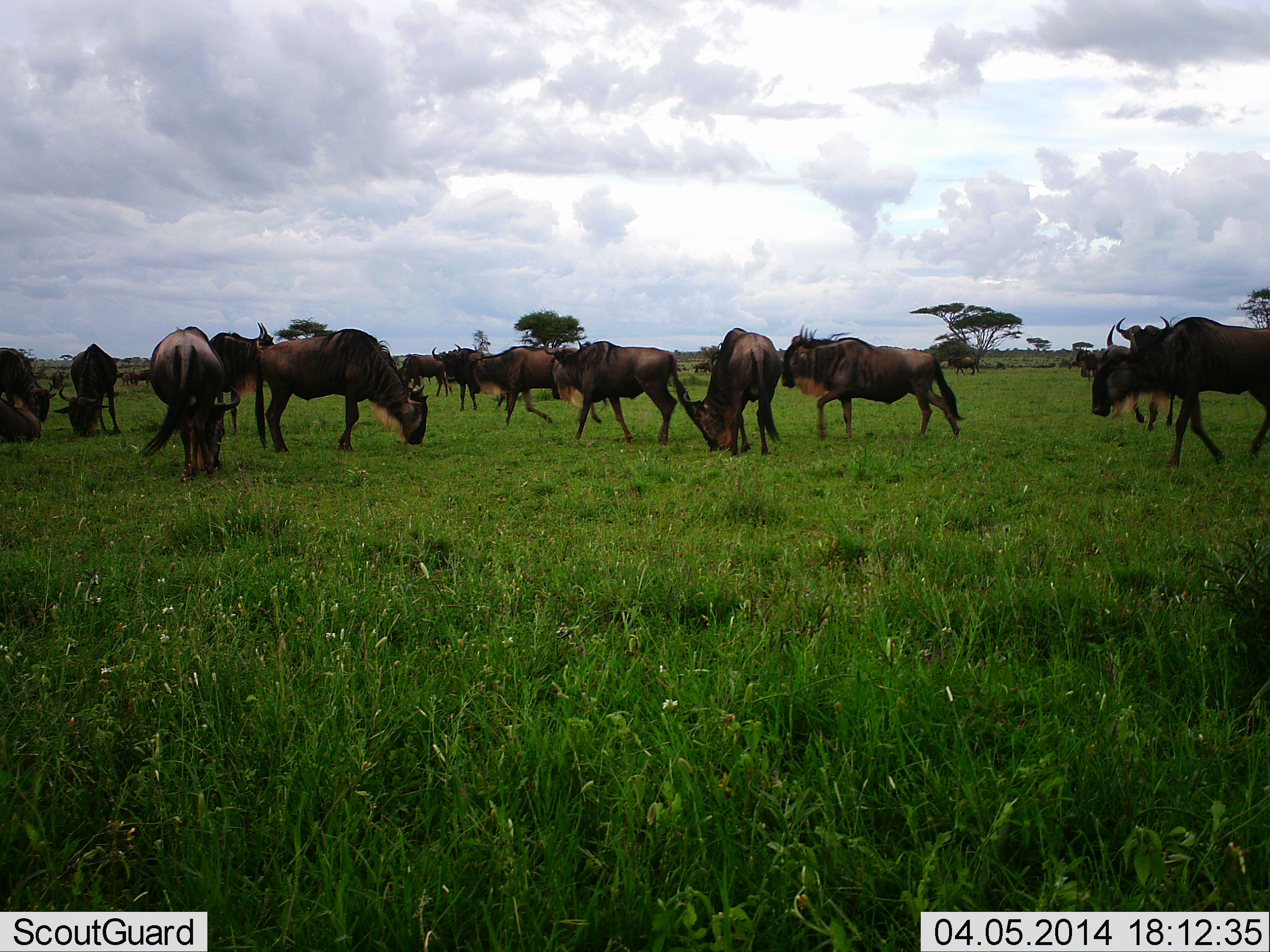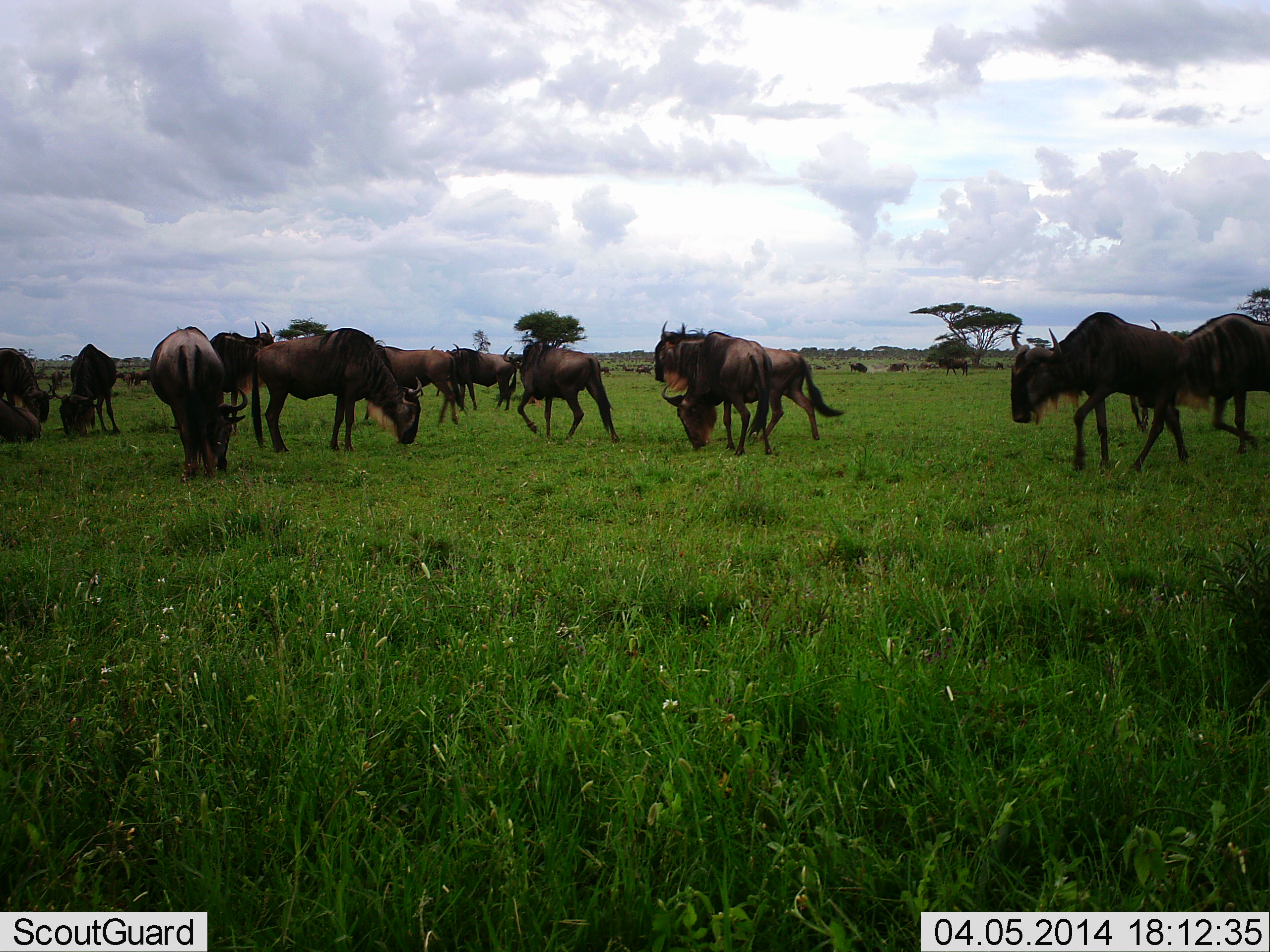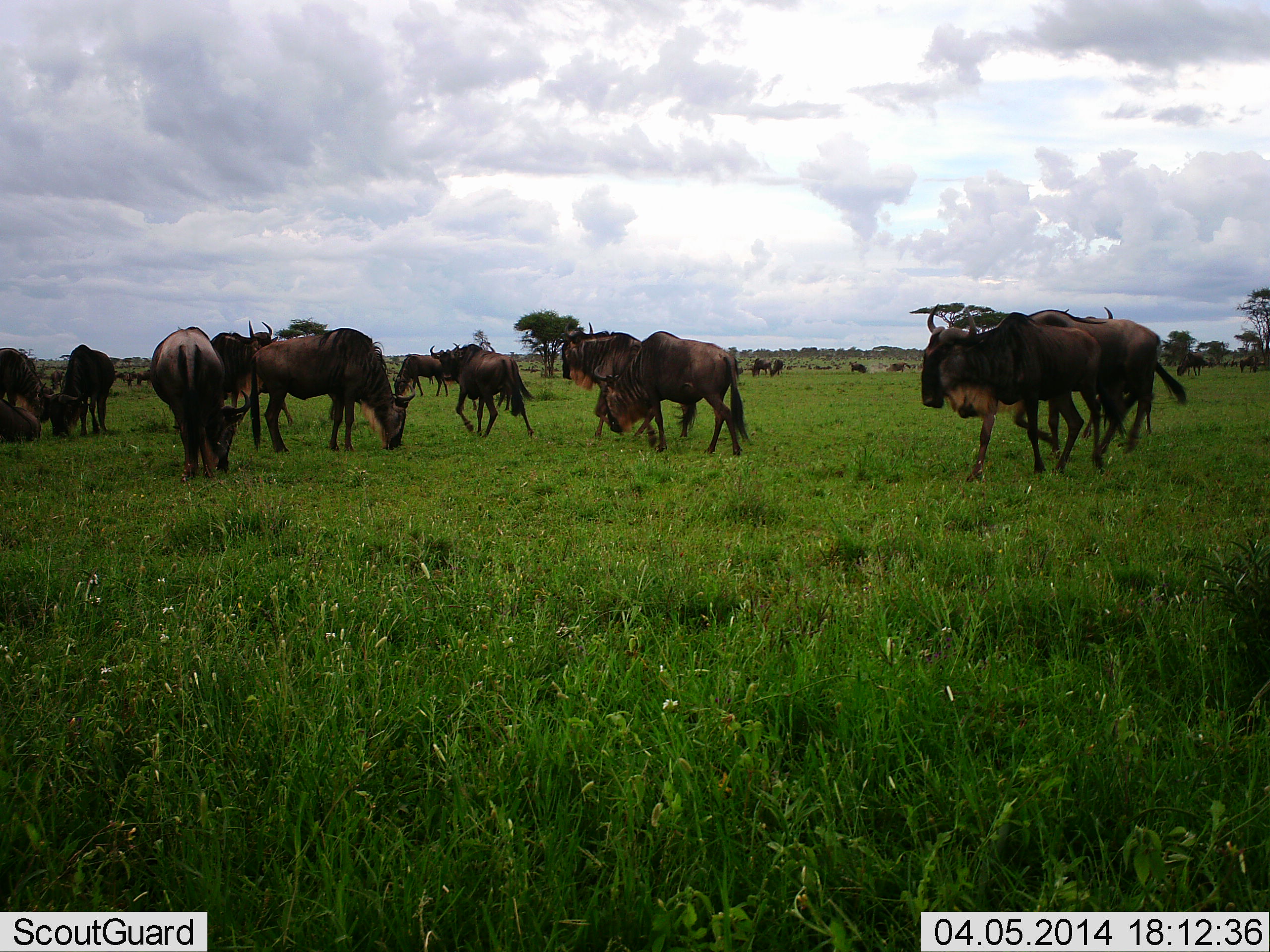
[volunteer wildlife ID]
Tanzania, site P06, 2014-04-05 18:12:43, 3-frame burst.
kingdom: Animalia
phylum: Chordata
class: Mammalia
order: Artiodactyla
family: Bovidae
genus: Connochaetes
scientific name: Connochaetes taurinus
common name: blue wildebeest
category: wildebeest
Wildebeest (blue wildebeest) (Connochaetes taurinus), count 11-50. Behavior (volunteer vote fractions): standing 40%, resting 10%, moving 50%, interacting 0%. Young present (vote fraction): 0%. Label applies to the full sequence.